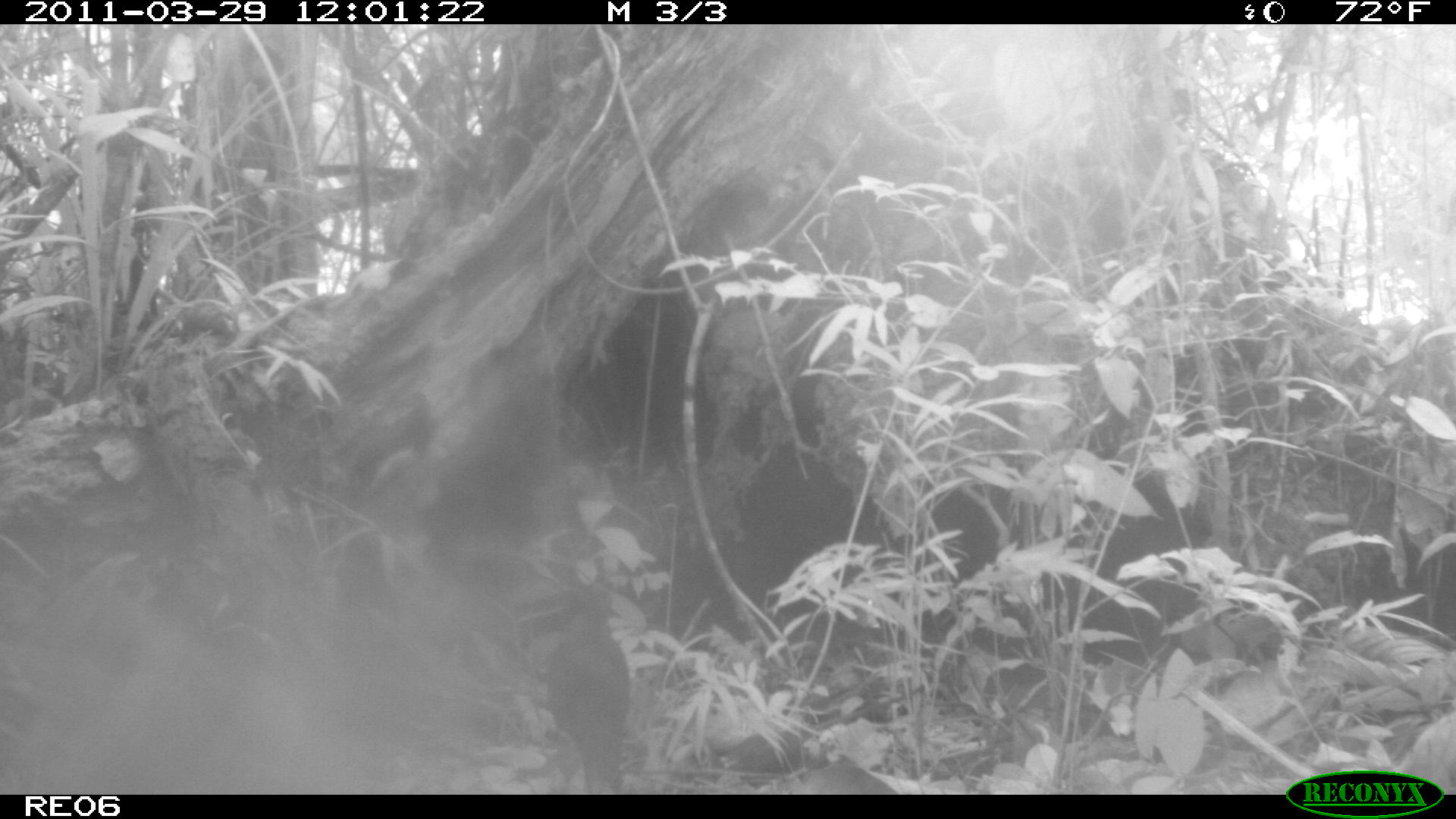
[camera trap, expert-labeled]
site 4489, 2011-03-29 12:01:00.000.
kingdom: Animalia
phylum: Chordata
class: Aves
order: Cuculiformes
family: Cuculidae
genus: Coua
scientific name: Coua serriana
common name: red-breasted coua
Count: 1.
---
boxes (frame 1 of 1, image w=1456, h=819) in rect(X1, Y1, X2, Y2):
coua serriana: rect(544, 586, 632, 794)